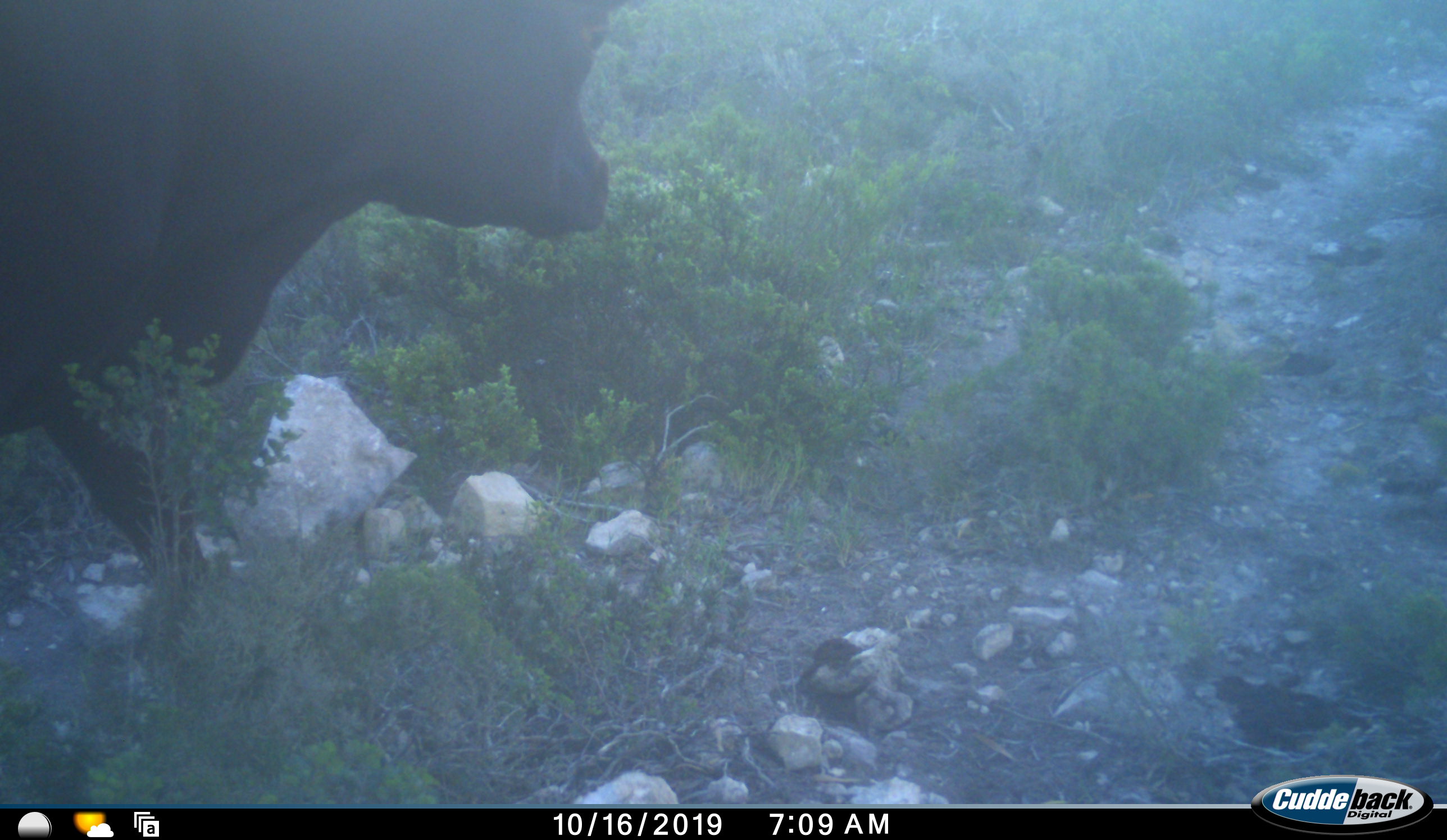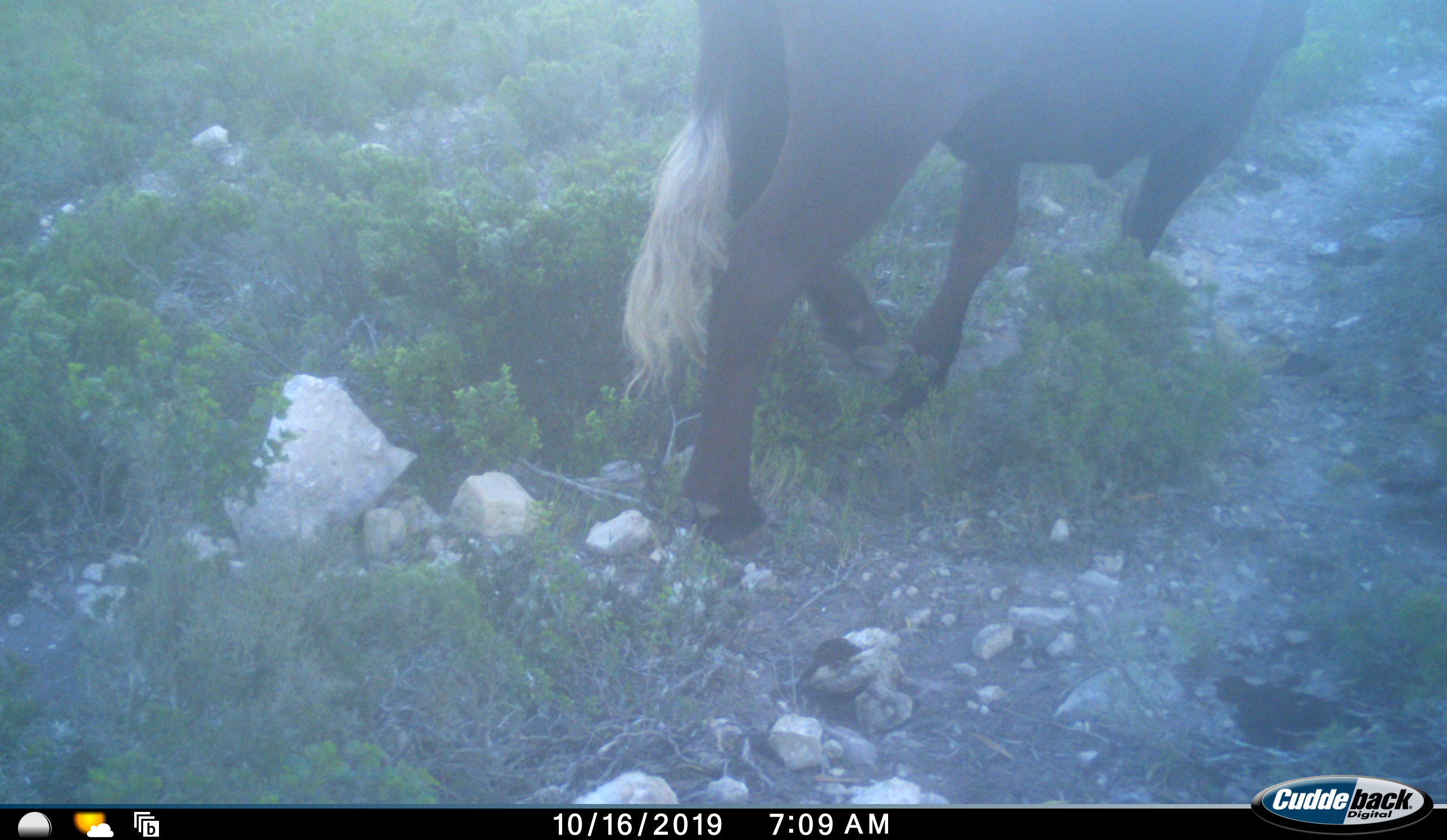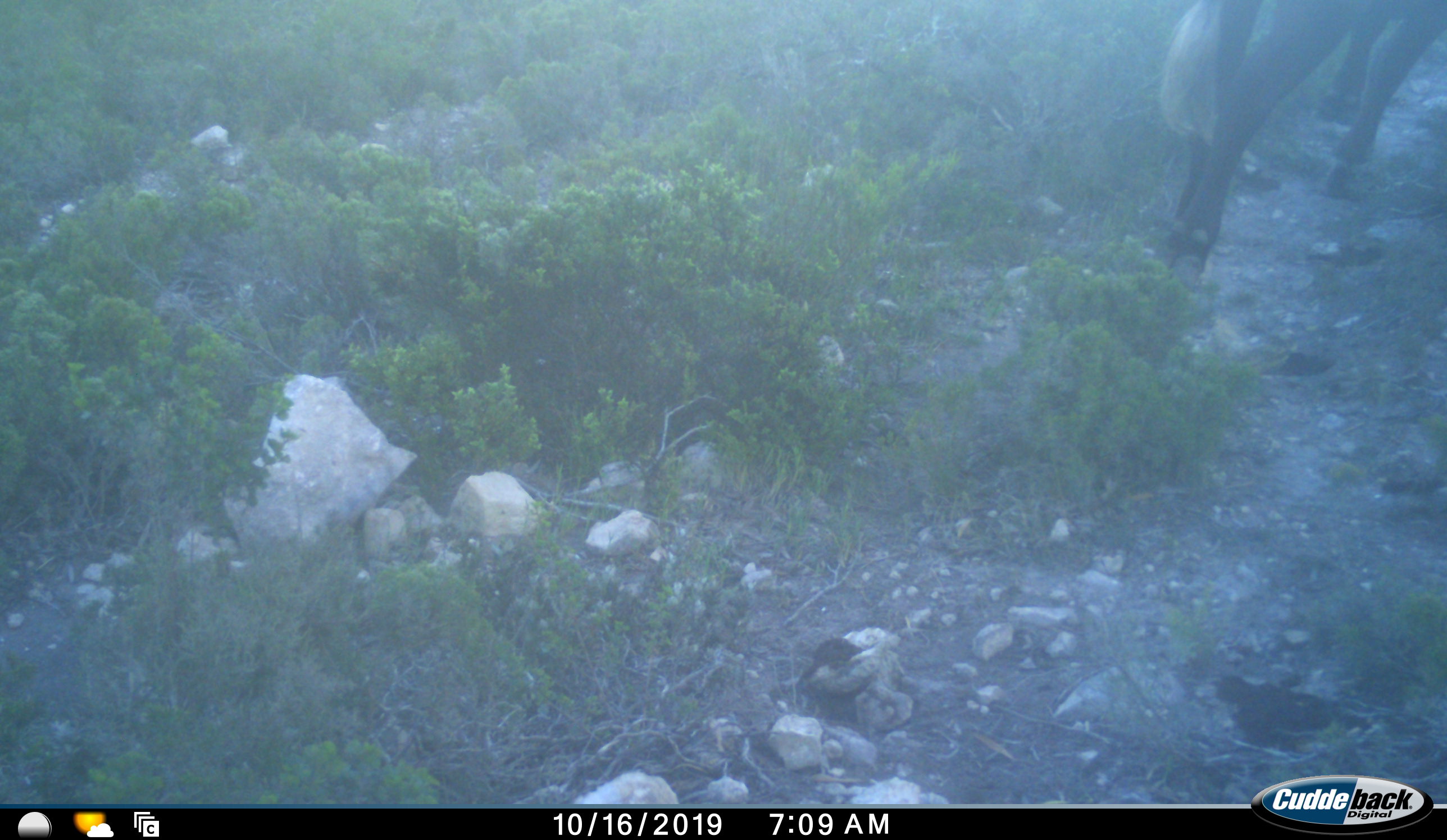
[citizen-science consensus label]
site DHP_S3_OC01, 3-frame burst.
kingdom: Animalia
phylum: Chordata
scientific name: Vertebrata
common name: domestic animal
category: domesticanimal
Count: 1.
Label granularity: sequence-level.